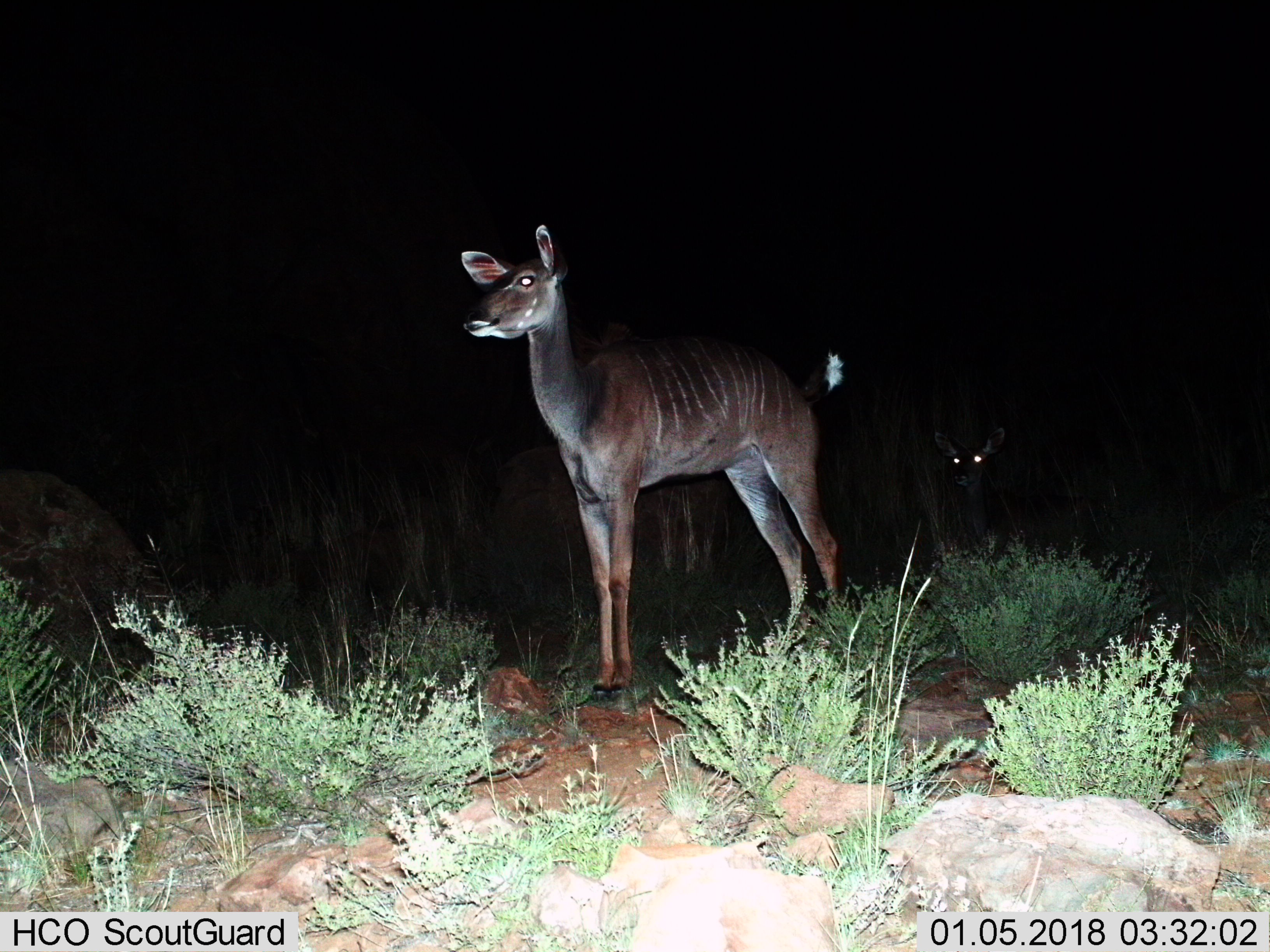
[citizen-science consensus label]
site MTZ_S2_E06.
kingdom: Animalia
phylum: Chordata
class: Mammalia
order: Artiodactyla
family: Bovidae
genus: Tragelaphus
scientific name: Tragelaphus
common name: kudu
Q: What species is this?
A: Kudu (Tragelaphus).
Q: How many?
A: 2.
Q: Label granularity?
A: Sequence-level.